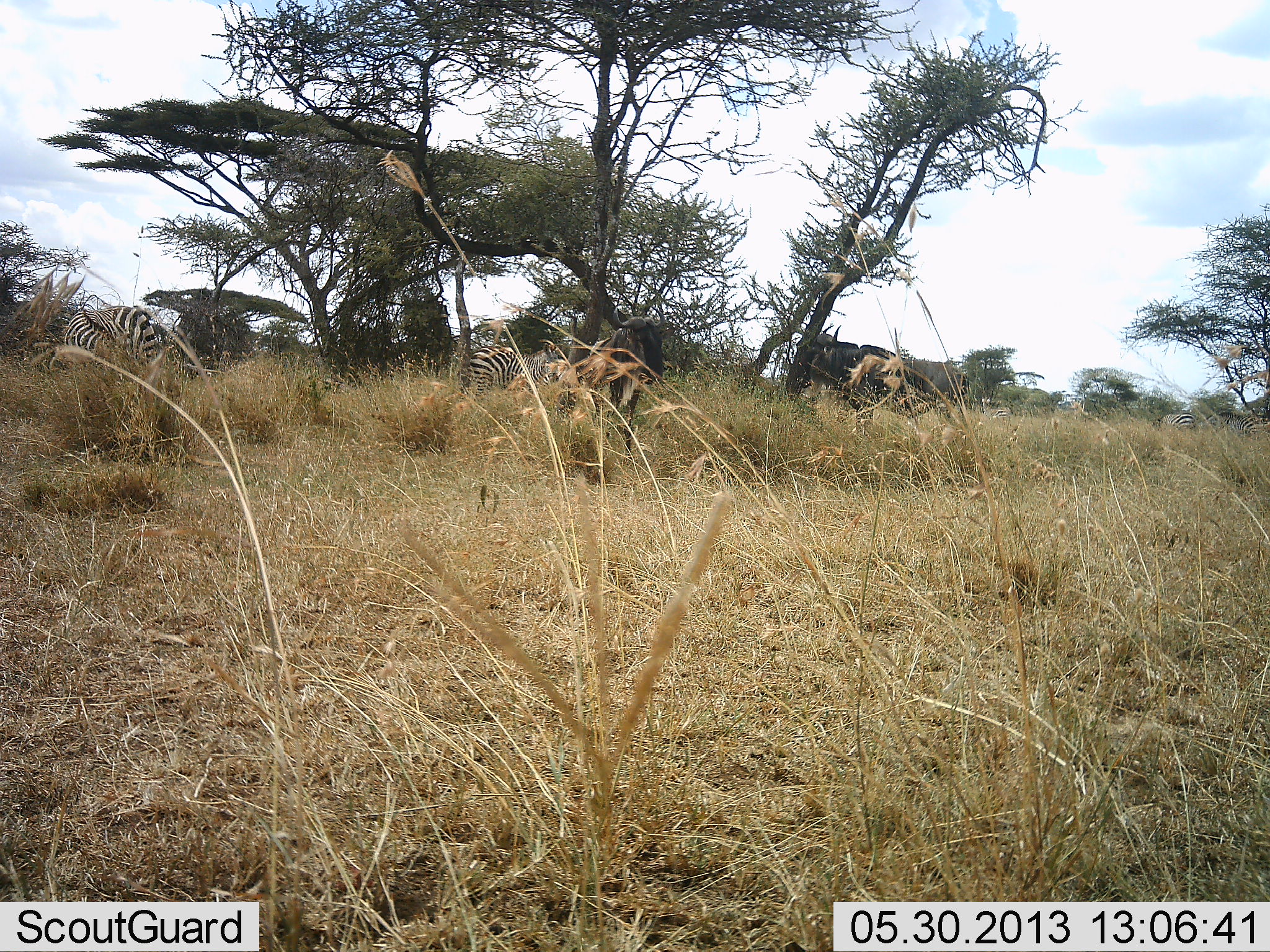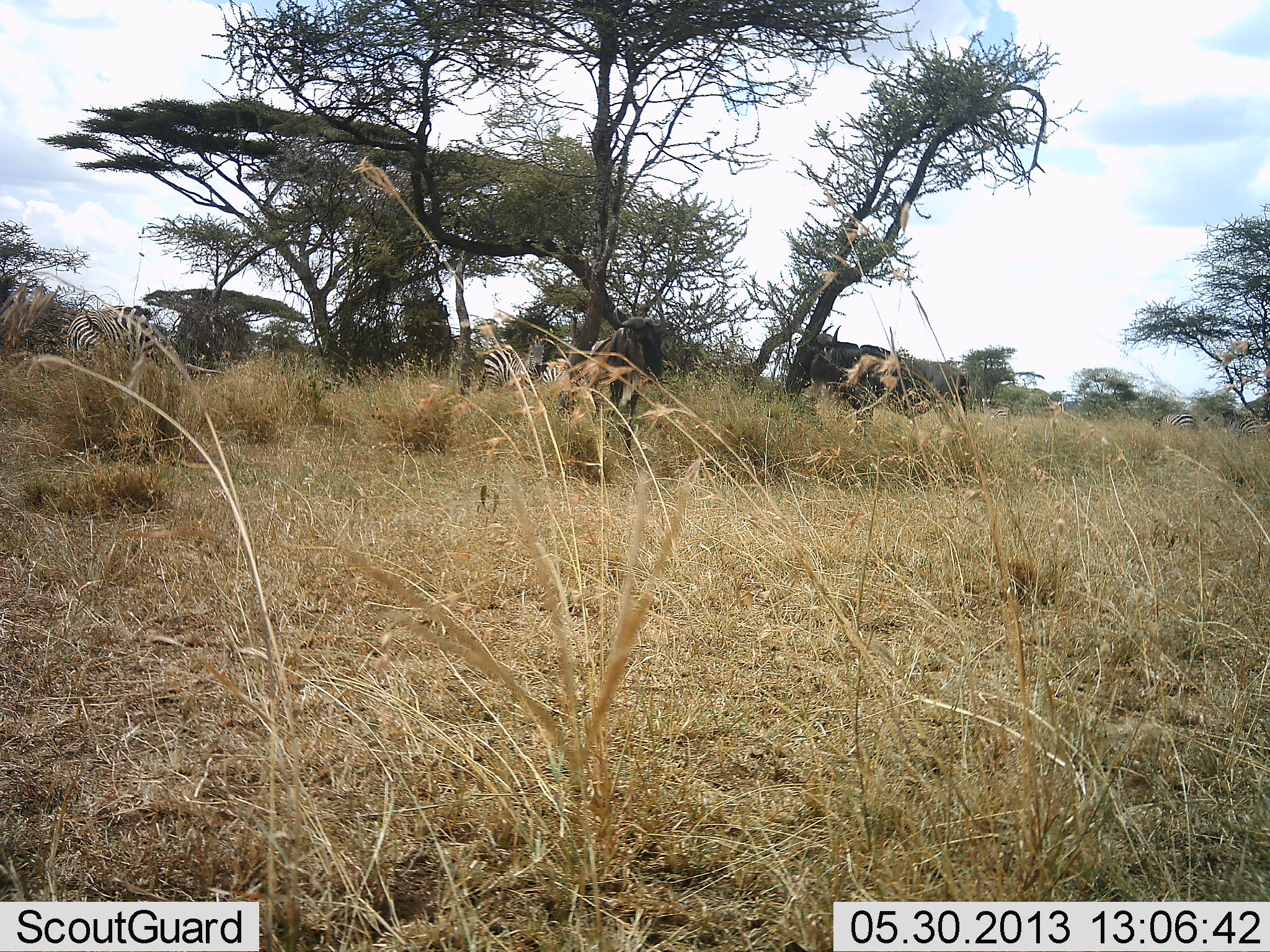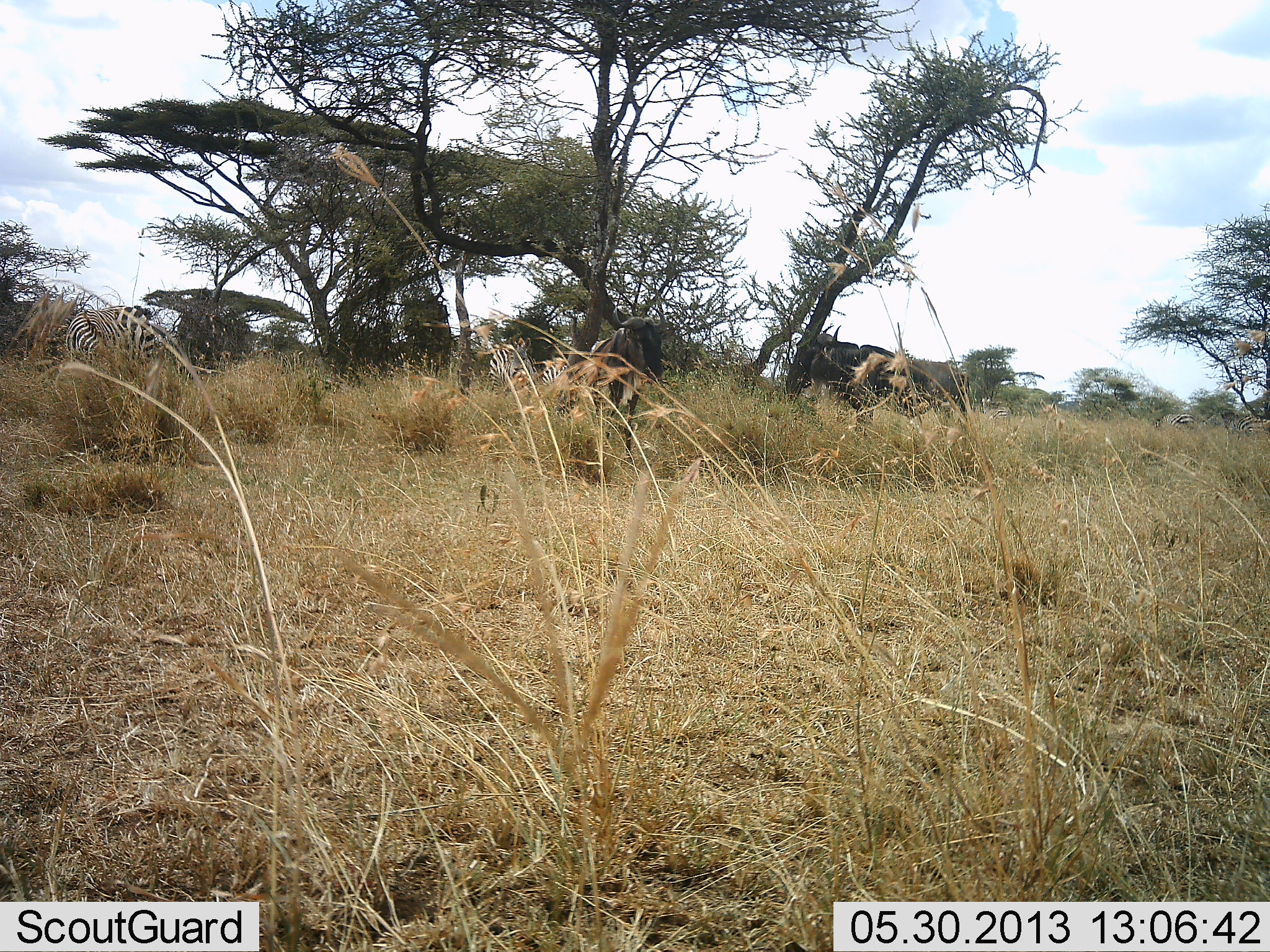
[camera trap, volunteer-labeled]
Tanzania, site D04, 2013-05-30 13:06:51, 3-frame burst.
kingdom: Animalia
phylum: Chordata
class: Mammalia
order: Artiodactyla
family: Bovidae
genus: Connochaetes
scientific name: Connochaetes taurinus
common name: blue wildebeest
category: wildebeest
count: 2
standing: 91%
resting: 0%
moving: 0%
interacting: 0%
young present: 0%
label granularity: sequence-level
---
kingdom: Animalia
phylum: Chordata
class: Mammalia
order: Perissodactyla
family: Equidae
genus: Equus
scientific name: Equus quagga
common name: plains zebra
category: zebra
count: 3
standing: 85%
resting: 0%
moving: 0%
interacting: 0%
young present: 0%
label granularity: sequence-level